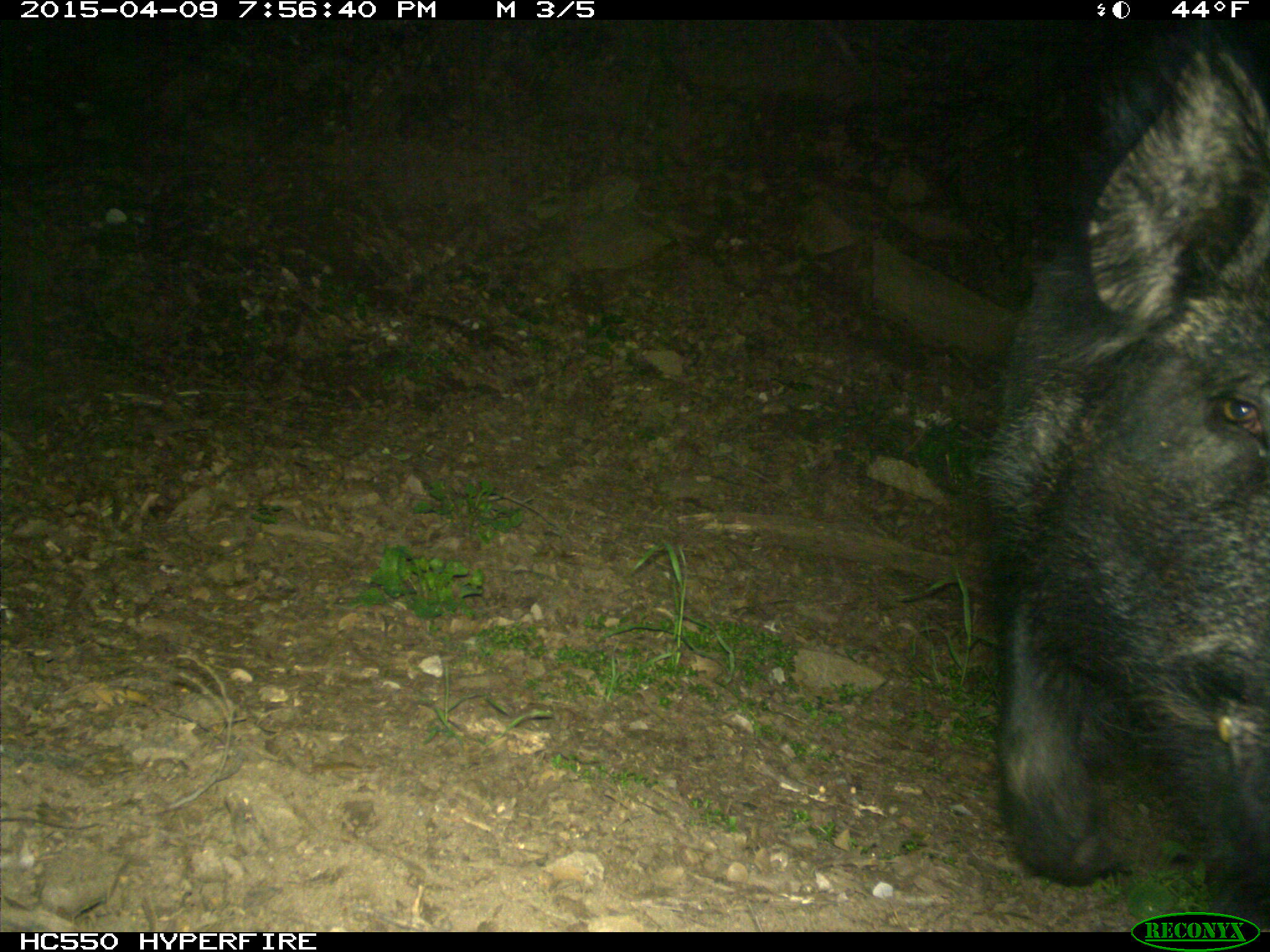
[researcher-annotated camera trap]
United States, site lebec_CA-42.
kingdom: Animalia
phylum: Chordata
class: Mammalia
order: Artiodactyla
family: Suidae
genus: Sus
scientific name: Sus scrofa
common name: wild boar